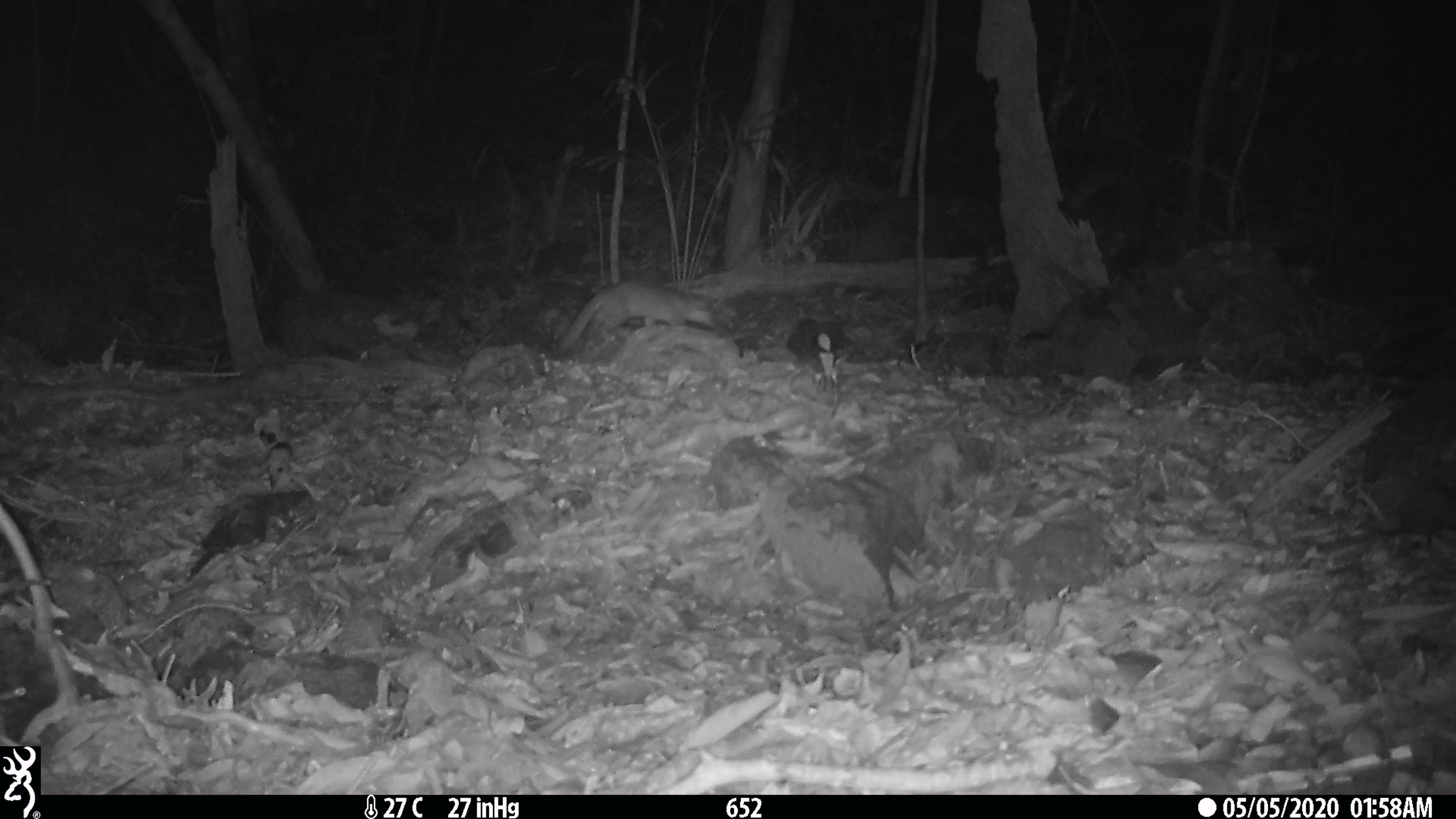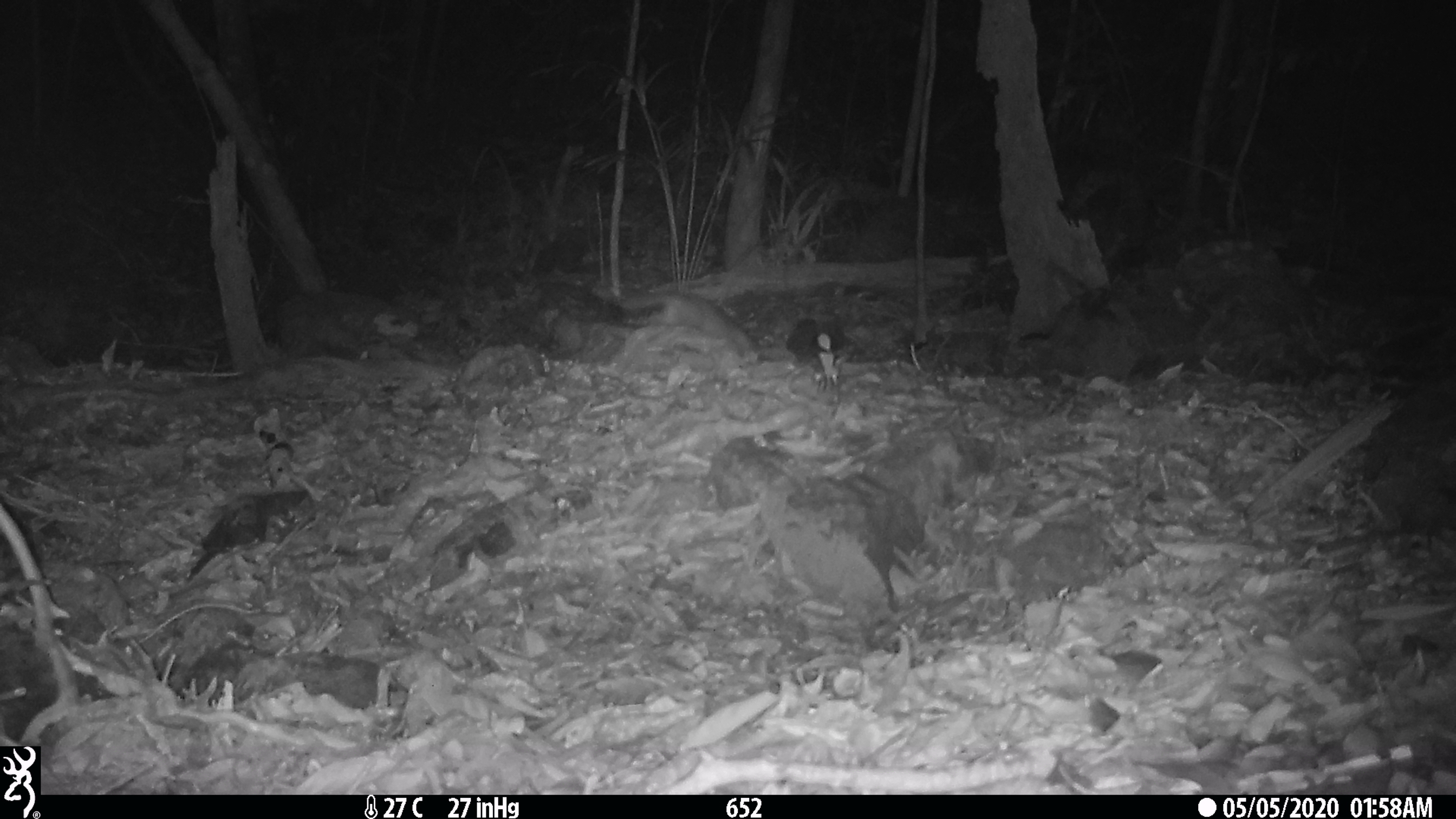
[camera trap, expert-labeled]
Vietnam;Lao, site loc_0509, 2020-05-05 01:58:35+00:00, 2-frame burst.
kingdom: Animalia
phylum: Chordata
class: Mammalia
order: Carnivora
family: Mustelidae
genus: Melogale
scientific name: Melogale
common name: ferret badger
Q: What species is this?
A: Ferret badger (Melogale).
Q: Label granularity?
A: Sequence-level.